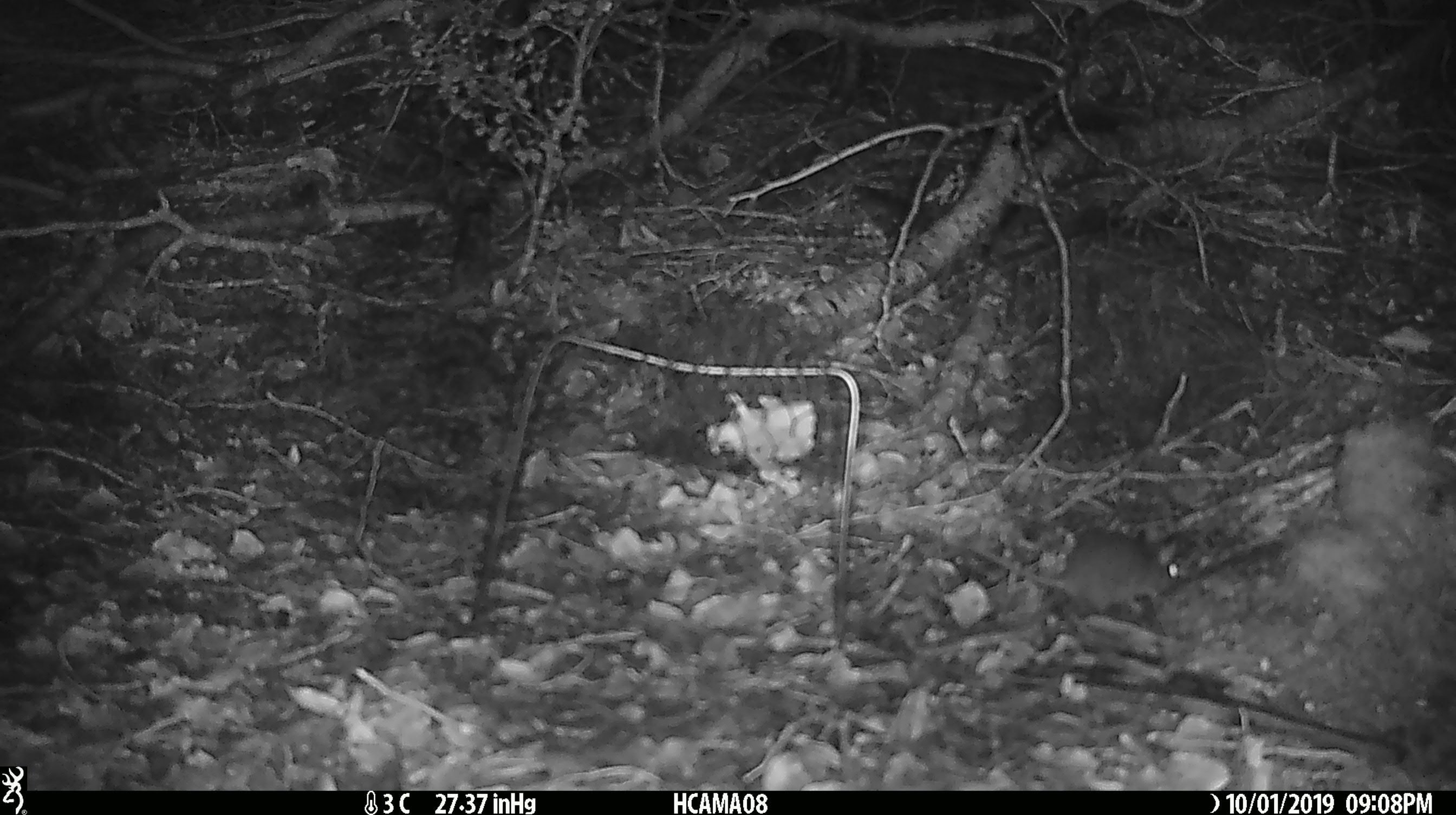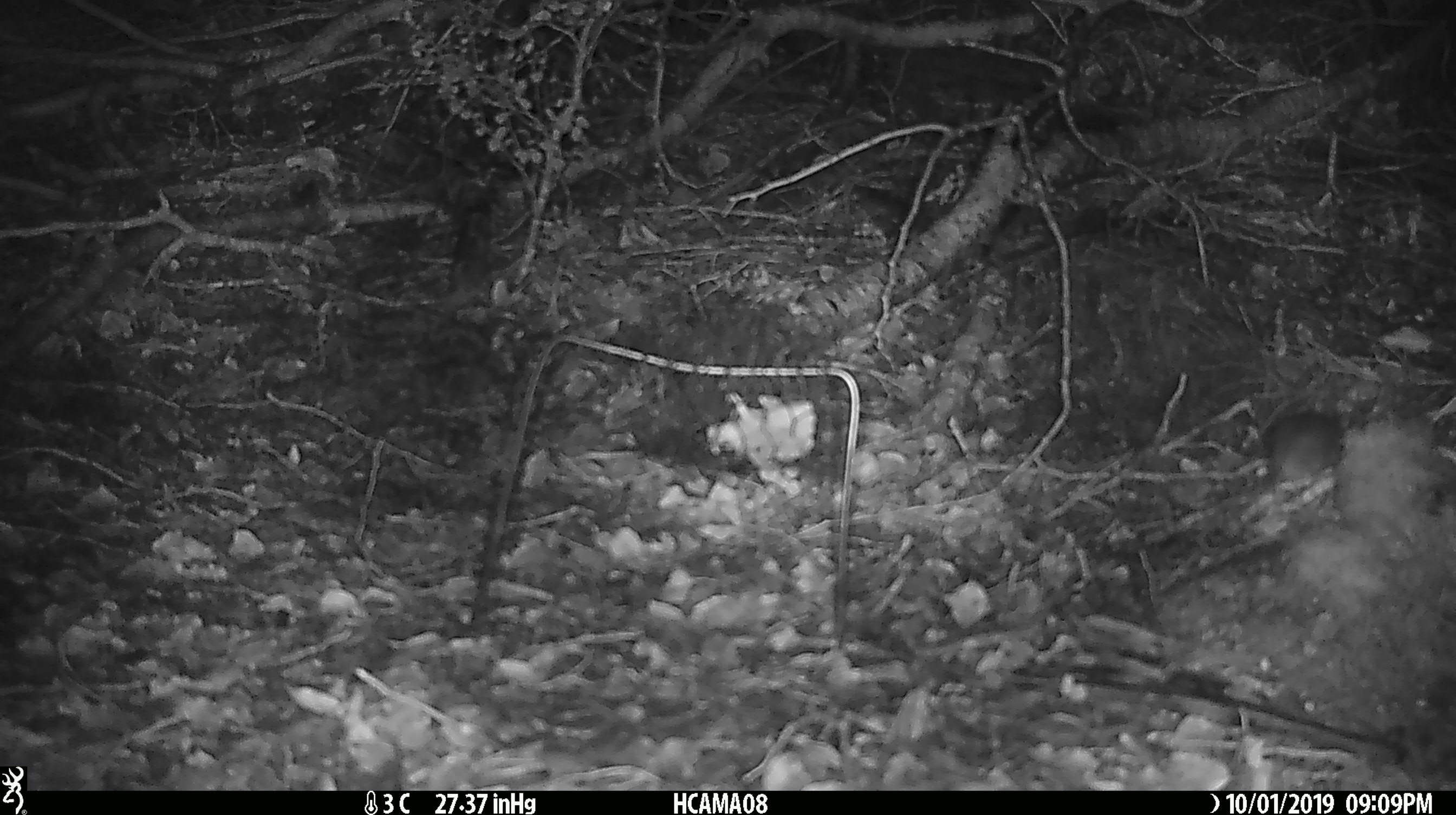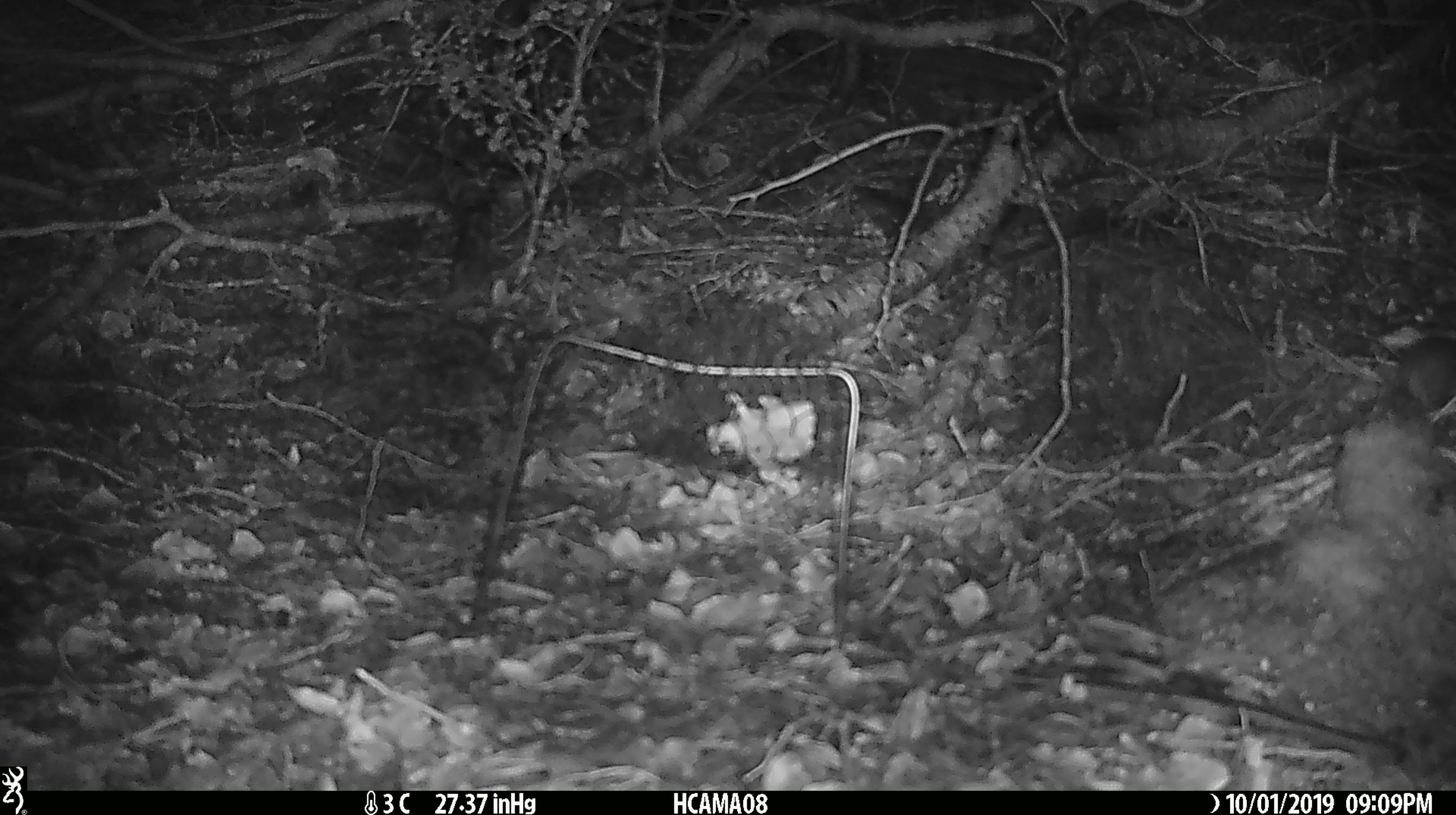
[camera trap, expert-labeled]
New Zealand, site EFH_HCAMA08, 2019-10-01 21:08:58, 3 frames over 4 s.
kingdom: Animalia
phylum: Chordata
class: Mammalia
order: Rodentia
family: Muridae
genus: Mus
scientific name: Mus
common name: mouse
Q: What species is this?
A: Mouse (Mus).